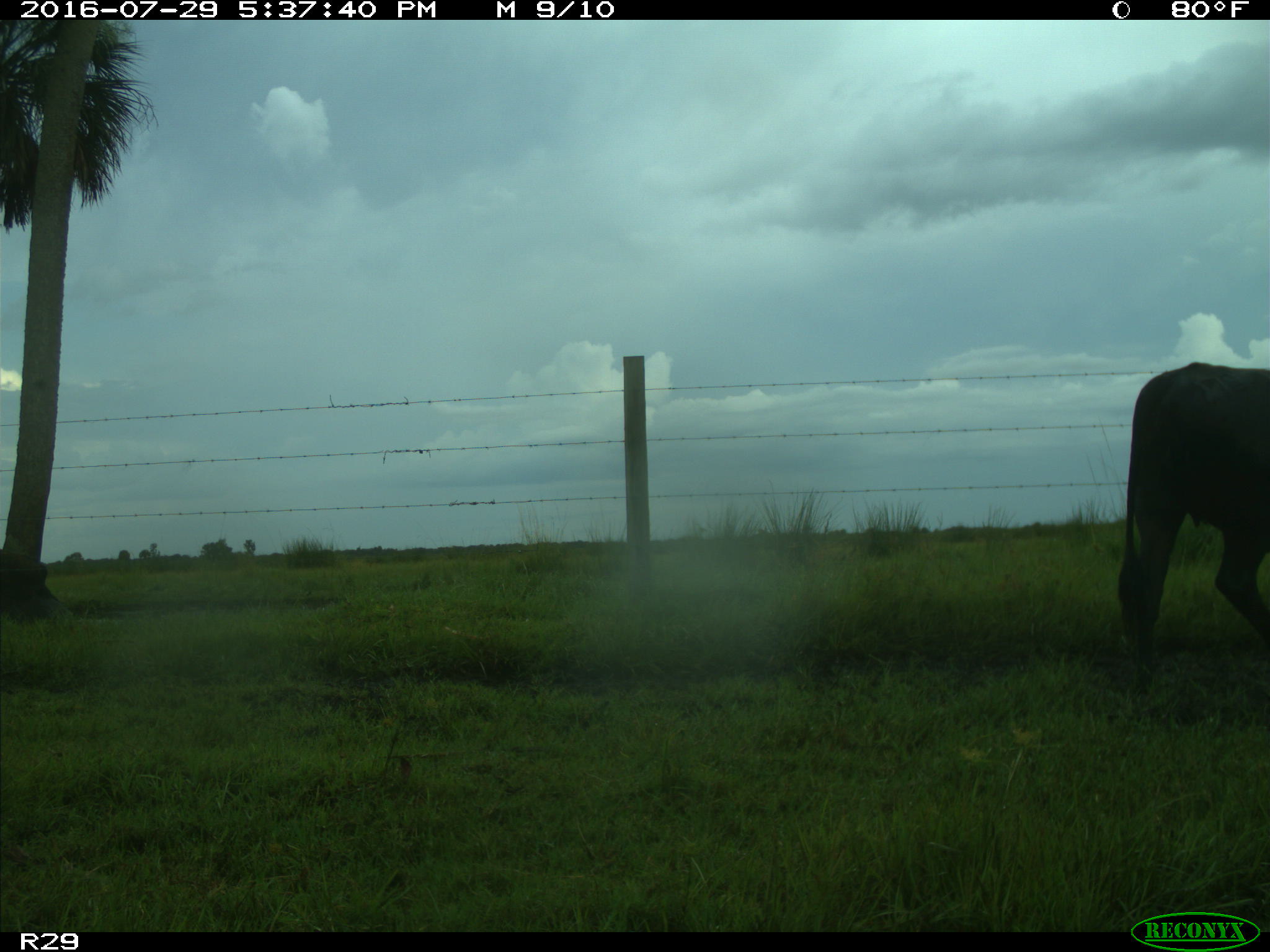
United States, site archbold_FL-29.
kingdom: Animalia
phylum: Chordata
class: Mammalia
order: Artiodactyla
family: Bovidae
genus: Bos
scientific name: Bos taurus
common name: domestic cow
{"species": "Bos taurus (domestic cow)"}